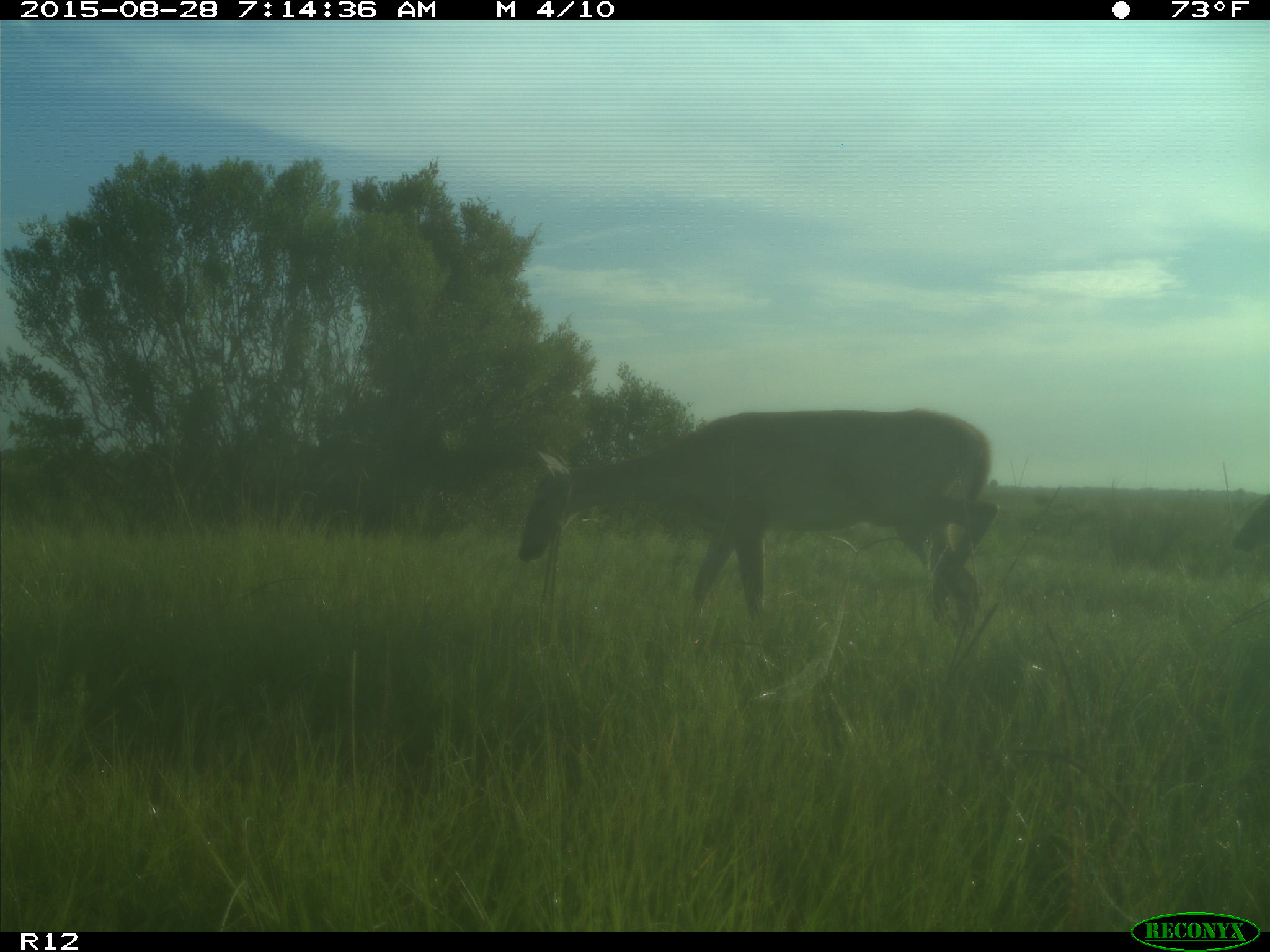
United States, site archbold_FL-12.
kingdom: Animalia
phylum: Chordata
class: Mammalia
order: Artiodactyla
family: Cervidae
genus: Odocoileus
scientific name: Odocoileus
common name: deer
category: unidentified deer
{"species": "unidentified deer (deer) (Odocoileus)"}